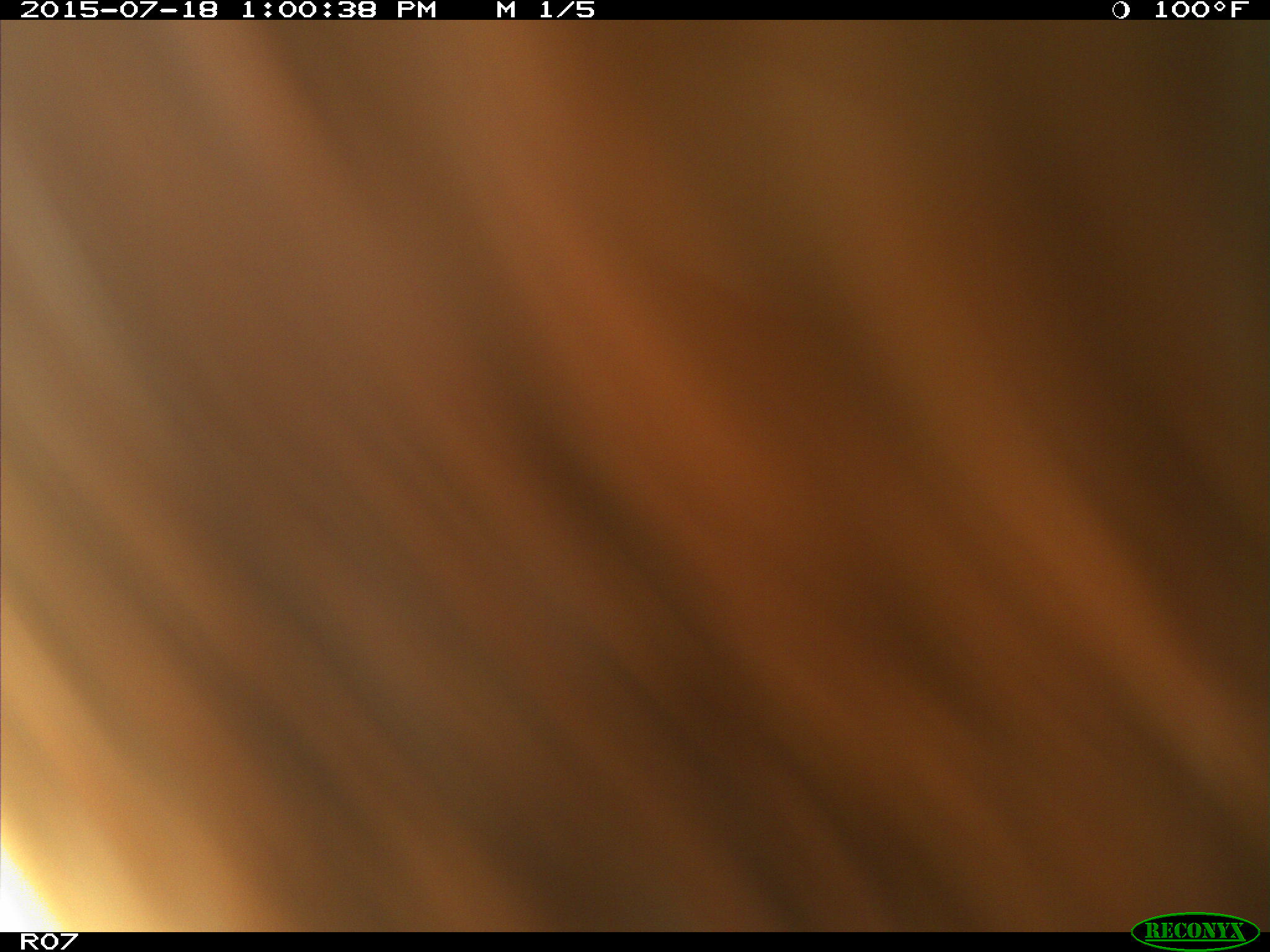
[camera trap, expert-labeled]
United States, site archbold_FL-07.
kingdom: Animalia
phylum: Chordata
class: Mammalia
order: Artiodactyla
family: Bovidae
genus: Bos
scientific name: Bos taurus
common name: domestic cow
Bos taurus (domestic cow).